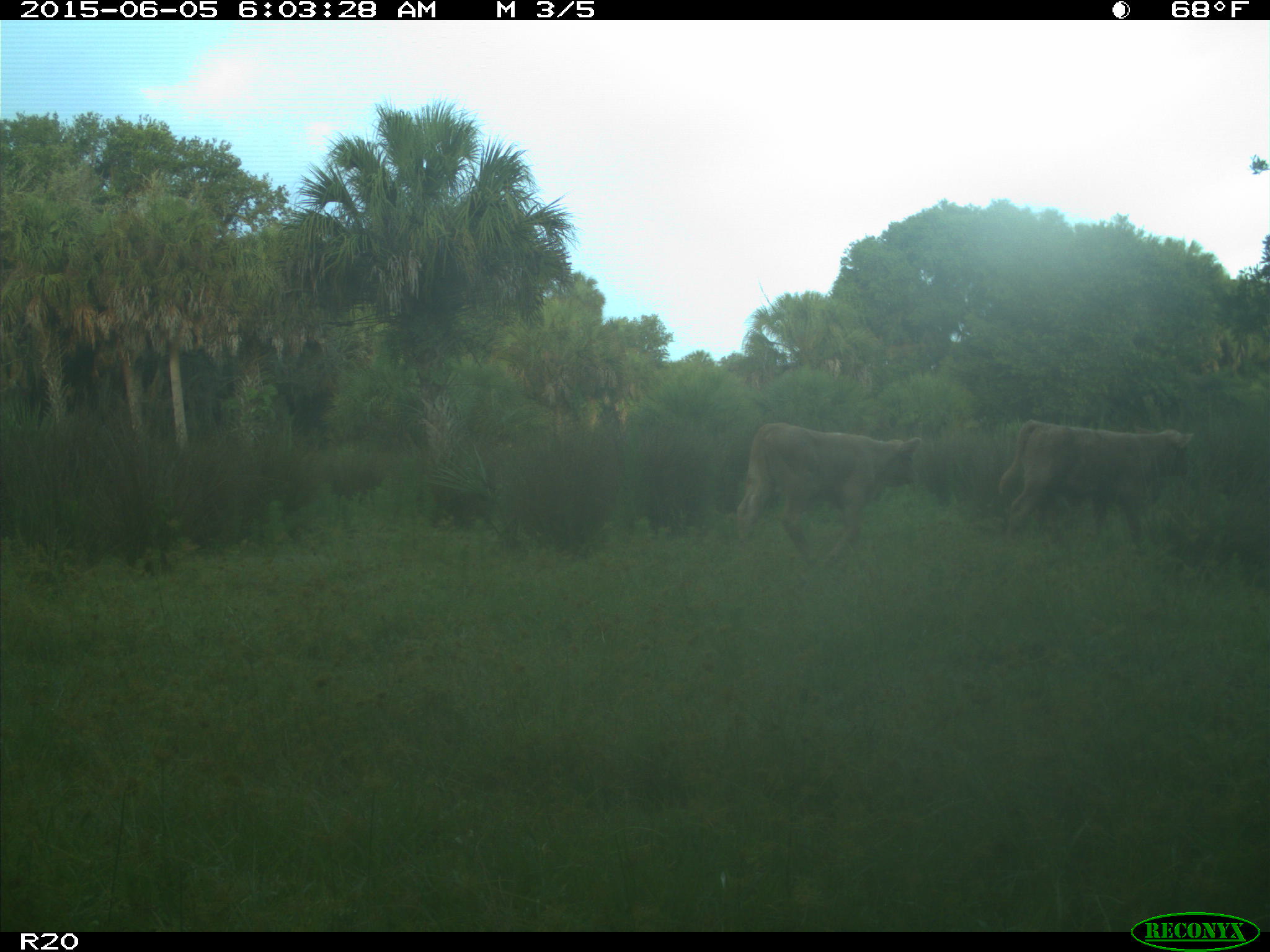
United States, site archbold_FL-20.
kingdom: Animalia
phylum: Chordata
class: Mammalia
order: Artiodactyla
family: Bovidae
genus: Bos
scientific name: Bos taurus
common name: domestic cow